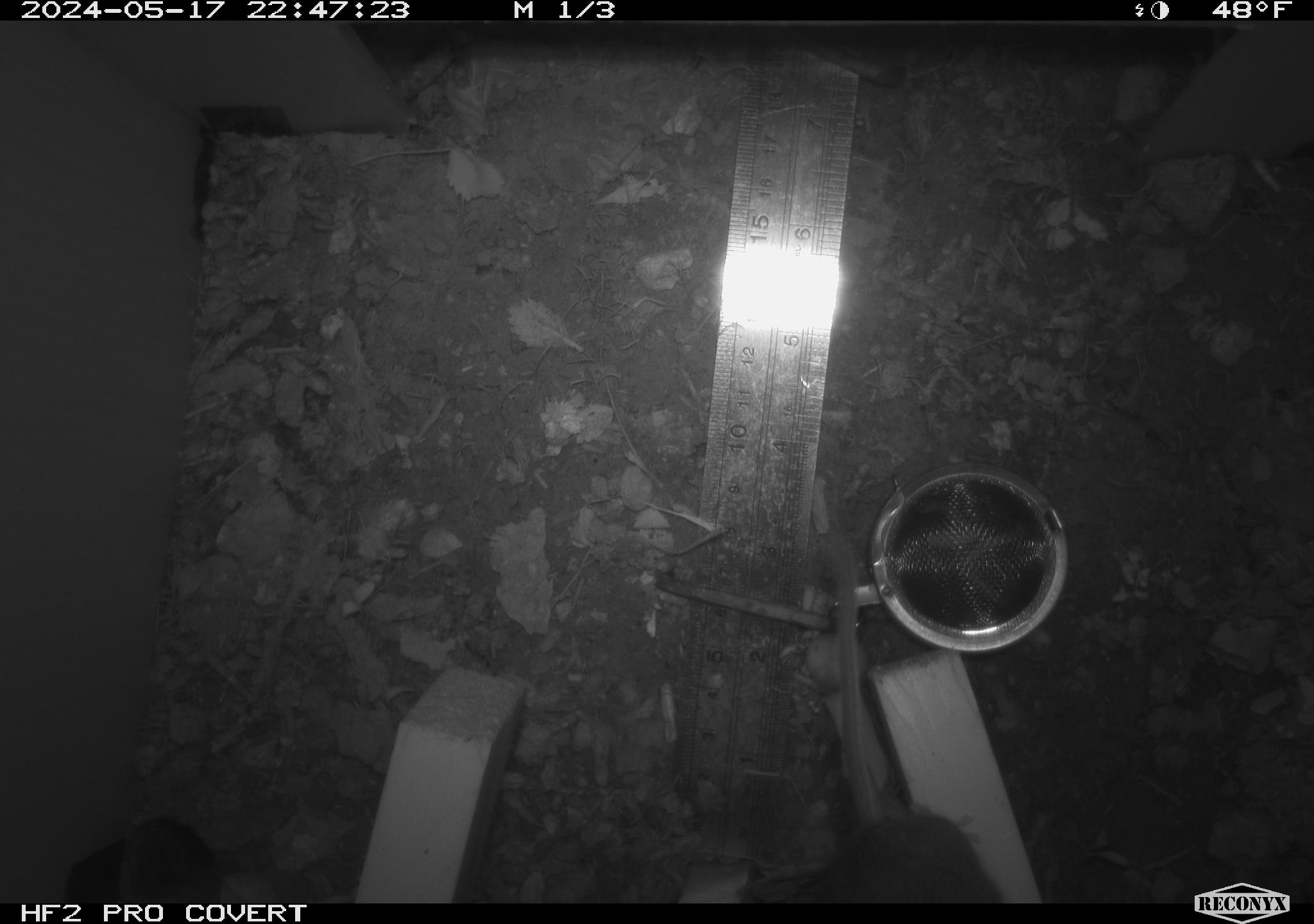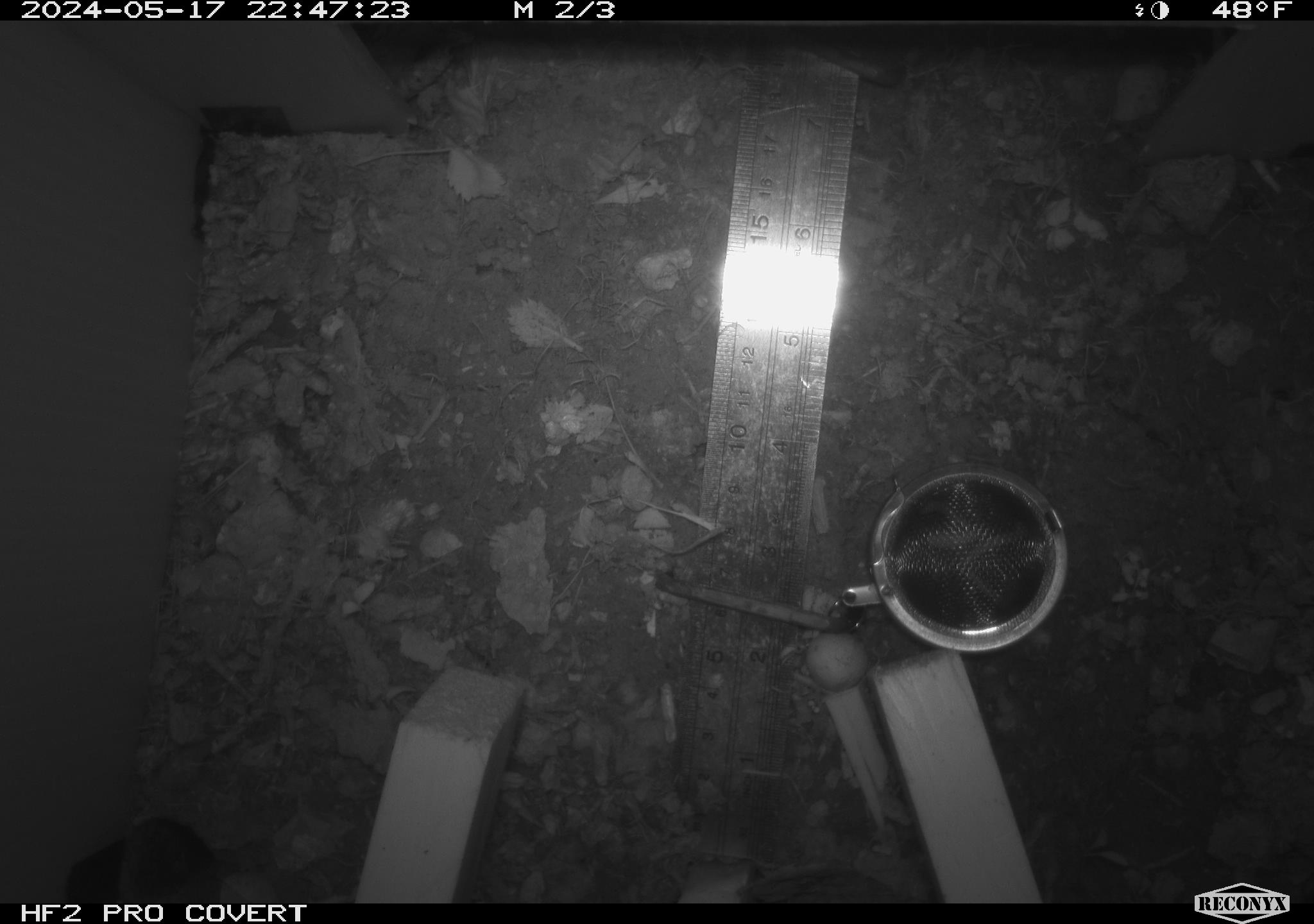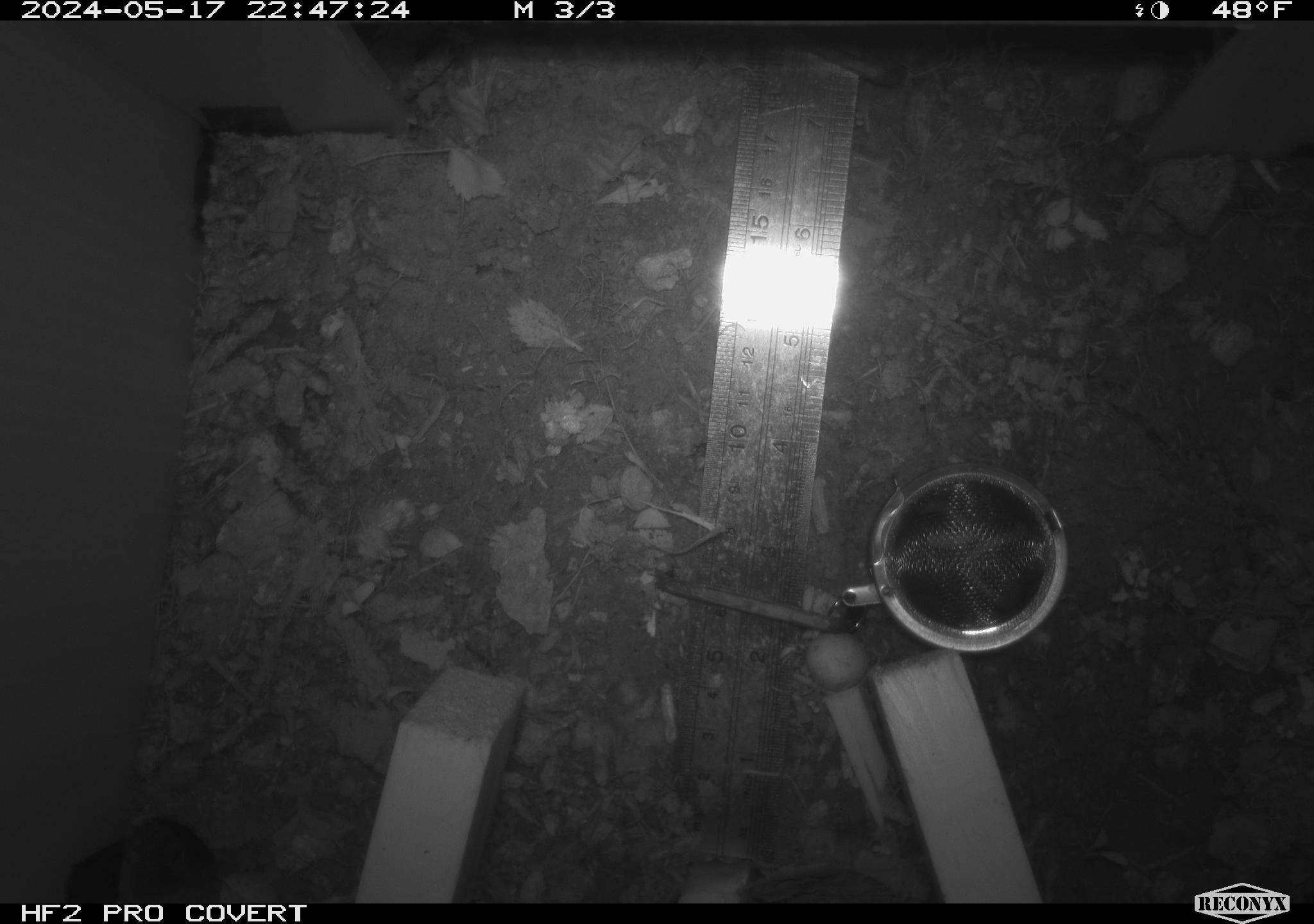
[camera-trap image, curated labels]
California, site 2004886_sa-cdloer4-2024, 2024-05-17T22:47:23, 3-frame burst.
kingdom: Animalia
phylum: Chordata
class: Mammalia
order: Rodentia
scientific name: Rodentia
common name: mouse species